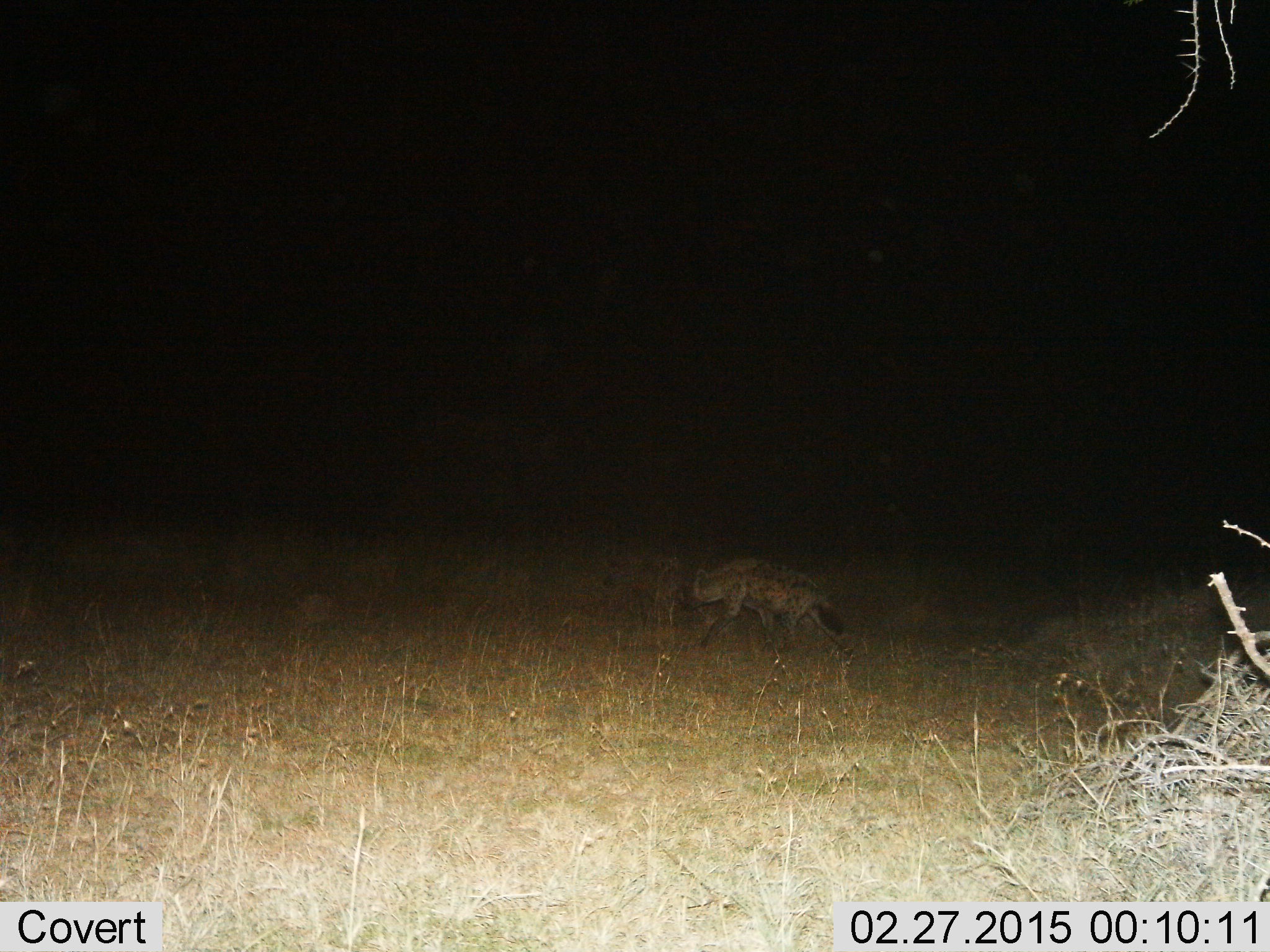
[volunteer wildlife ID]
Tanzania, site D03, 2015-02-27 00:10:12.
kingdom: Animalia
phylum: Chordata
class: Mammalia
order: Carnivora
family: Hyaenidae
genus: Crocuta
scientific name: Crocuta crocuta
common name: spotted hyena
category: hyenaspotted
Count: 1.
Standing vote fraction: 0%.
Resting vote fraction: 0%.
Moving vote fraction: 100%.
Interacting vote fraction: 0%.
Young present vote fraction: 0%.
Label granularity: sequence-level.